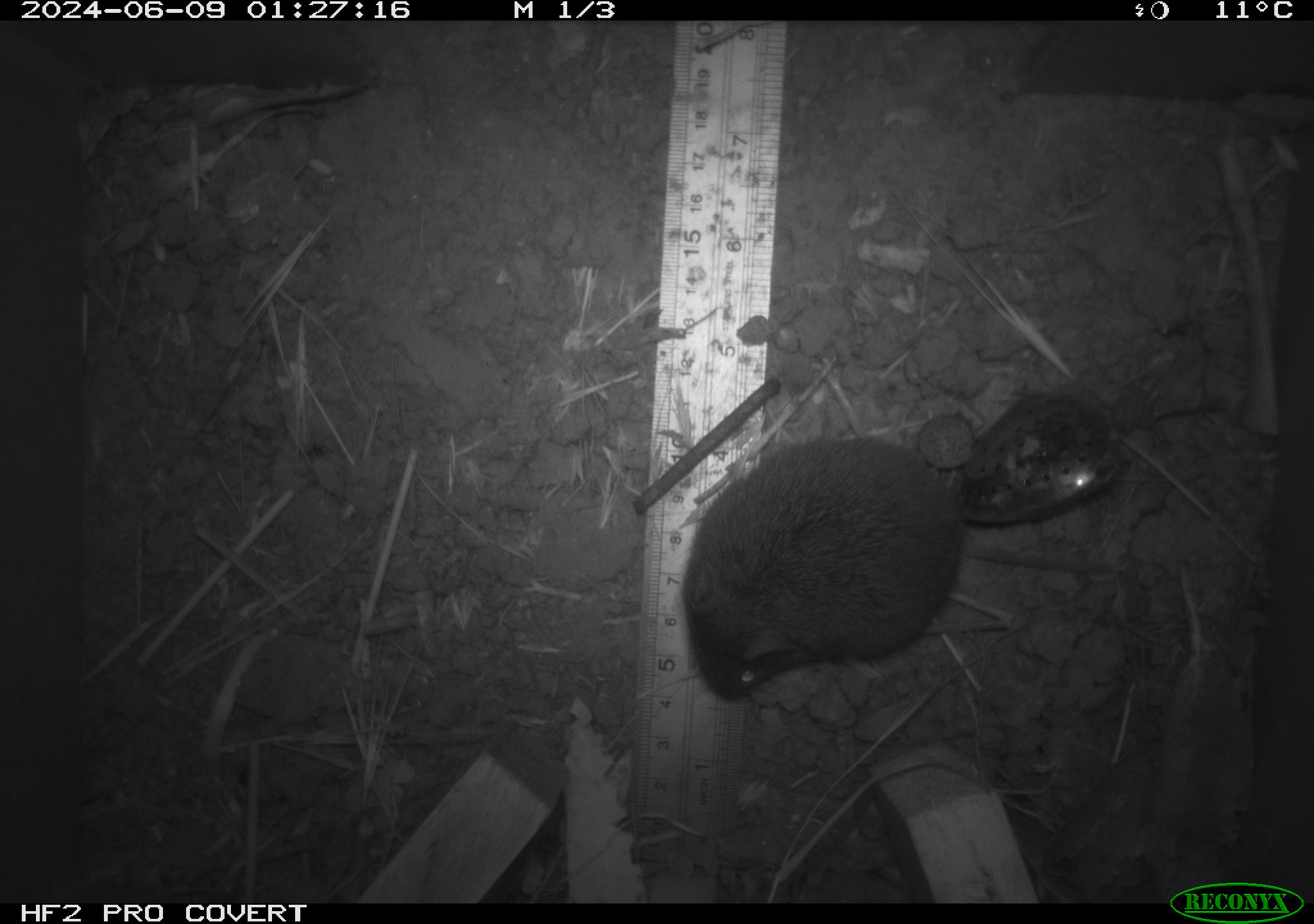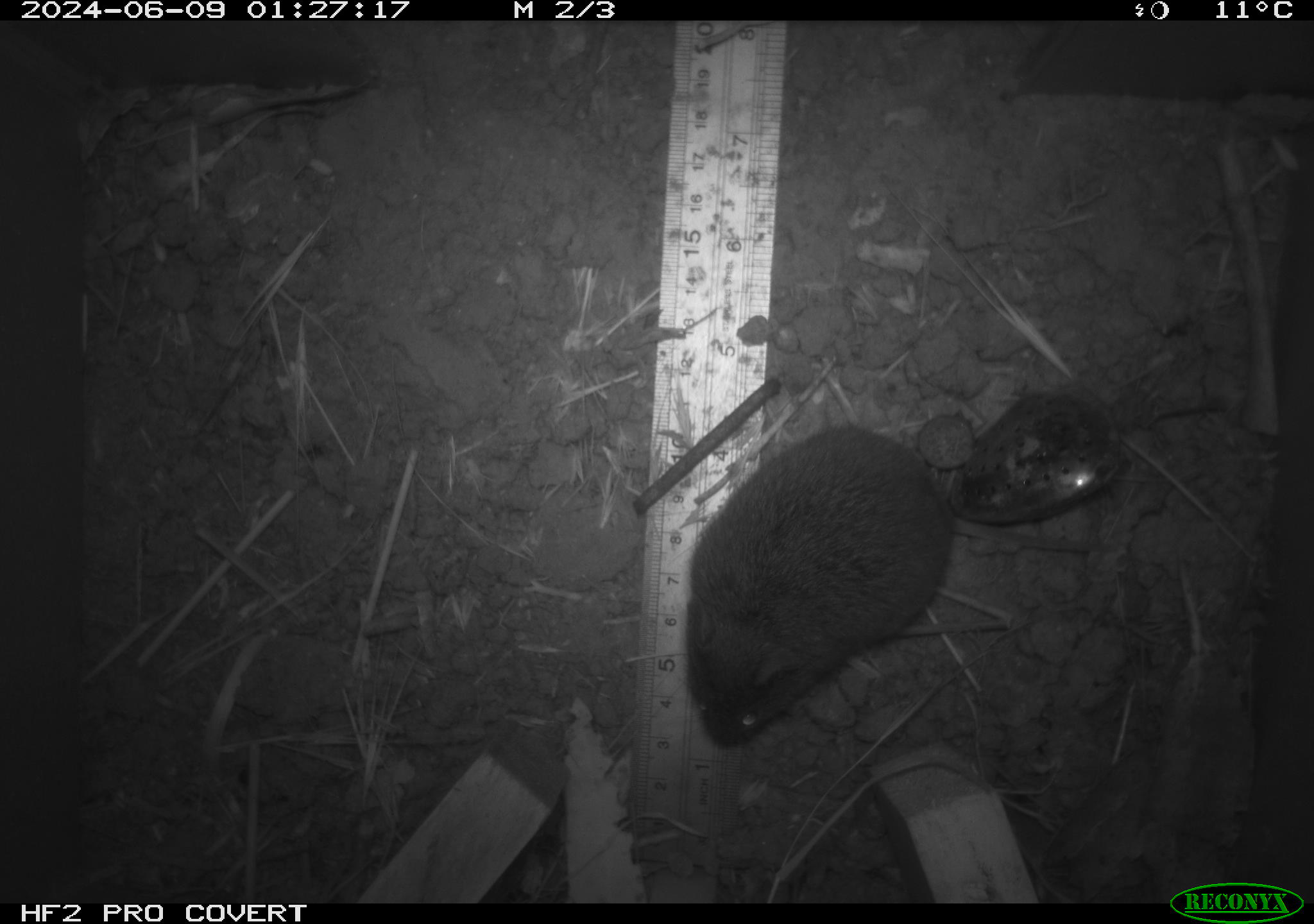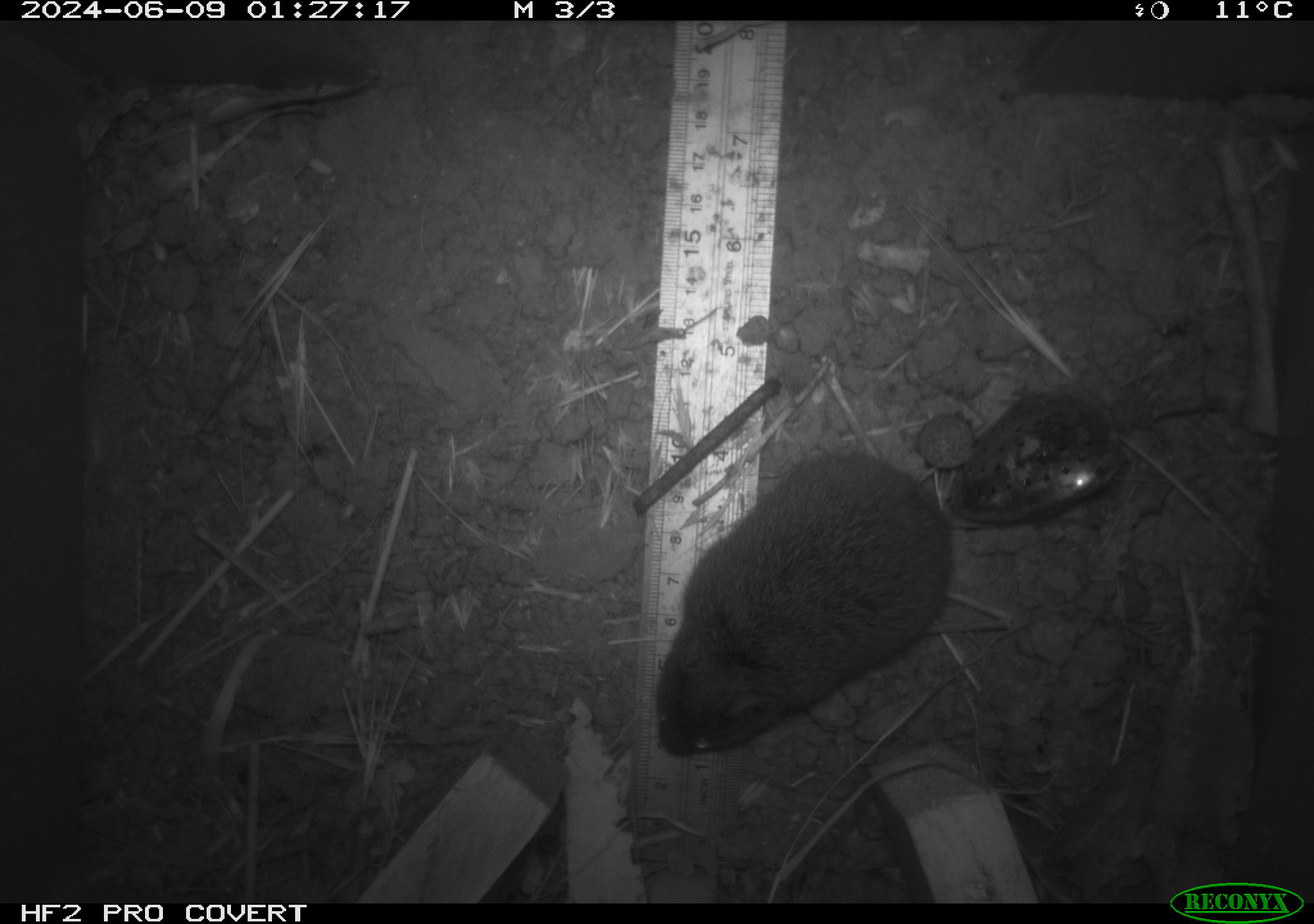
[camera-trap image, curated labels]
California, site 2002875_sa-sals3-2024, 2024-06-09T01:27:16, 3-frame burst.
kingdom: Animalia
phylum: Chordata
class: Mammalia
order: Rodentia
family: Cricetidae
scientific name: Arvicolinae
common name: voles, lemmings, and muskrats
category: arvicolinae subfamily